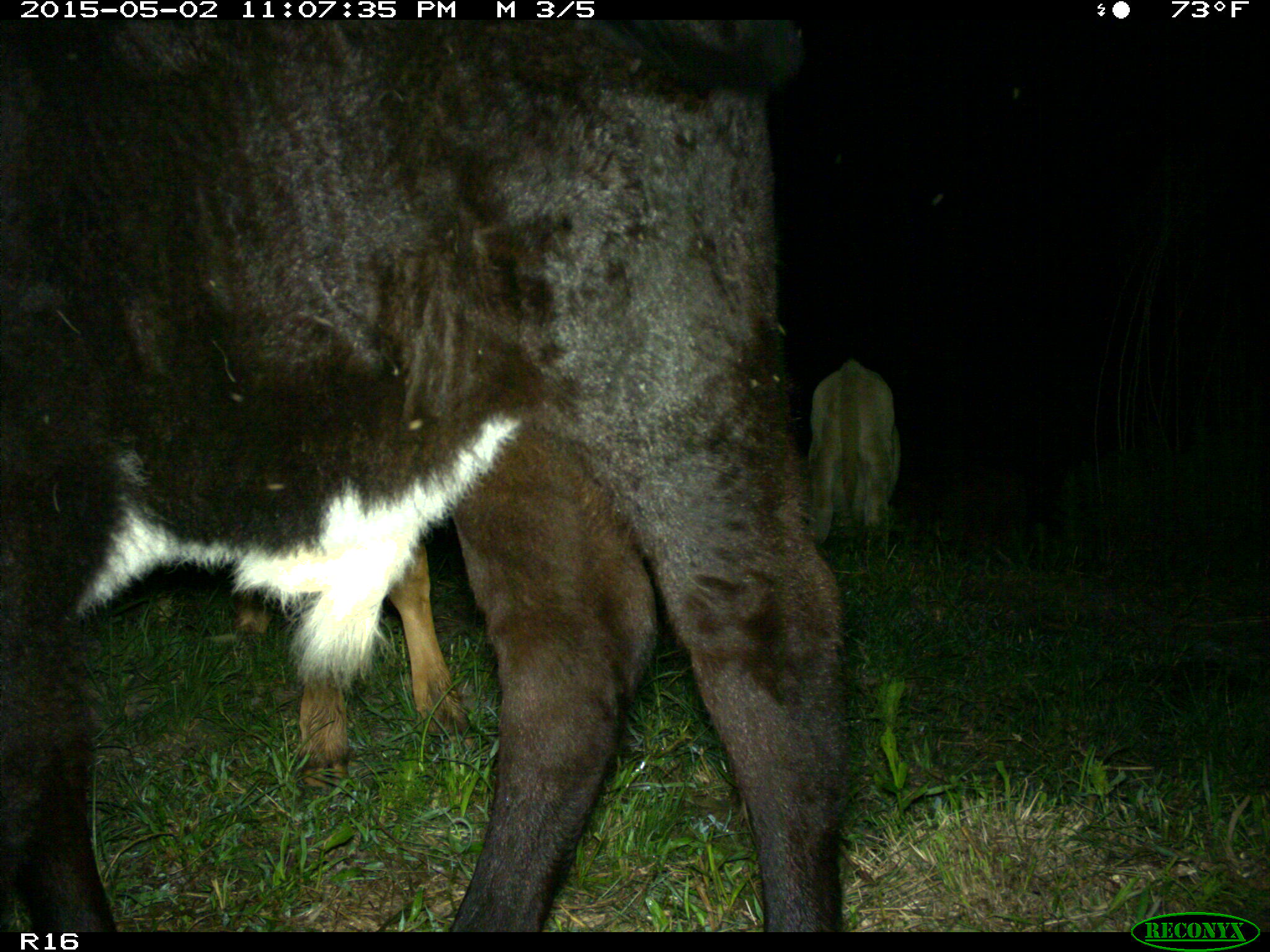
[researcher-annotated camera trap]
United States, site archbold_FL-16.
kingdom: Animalia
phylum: Chordata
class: Mammalia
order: Artiodactyla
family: Bovidae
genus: Bos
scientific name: Bos taurus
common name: domestic cow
Bos taurus (domestic cow).